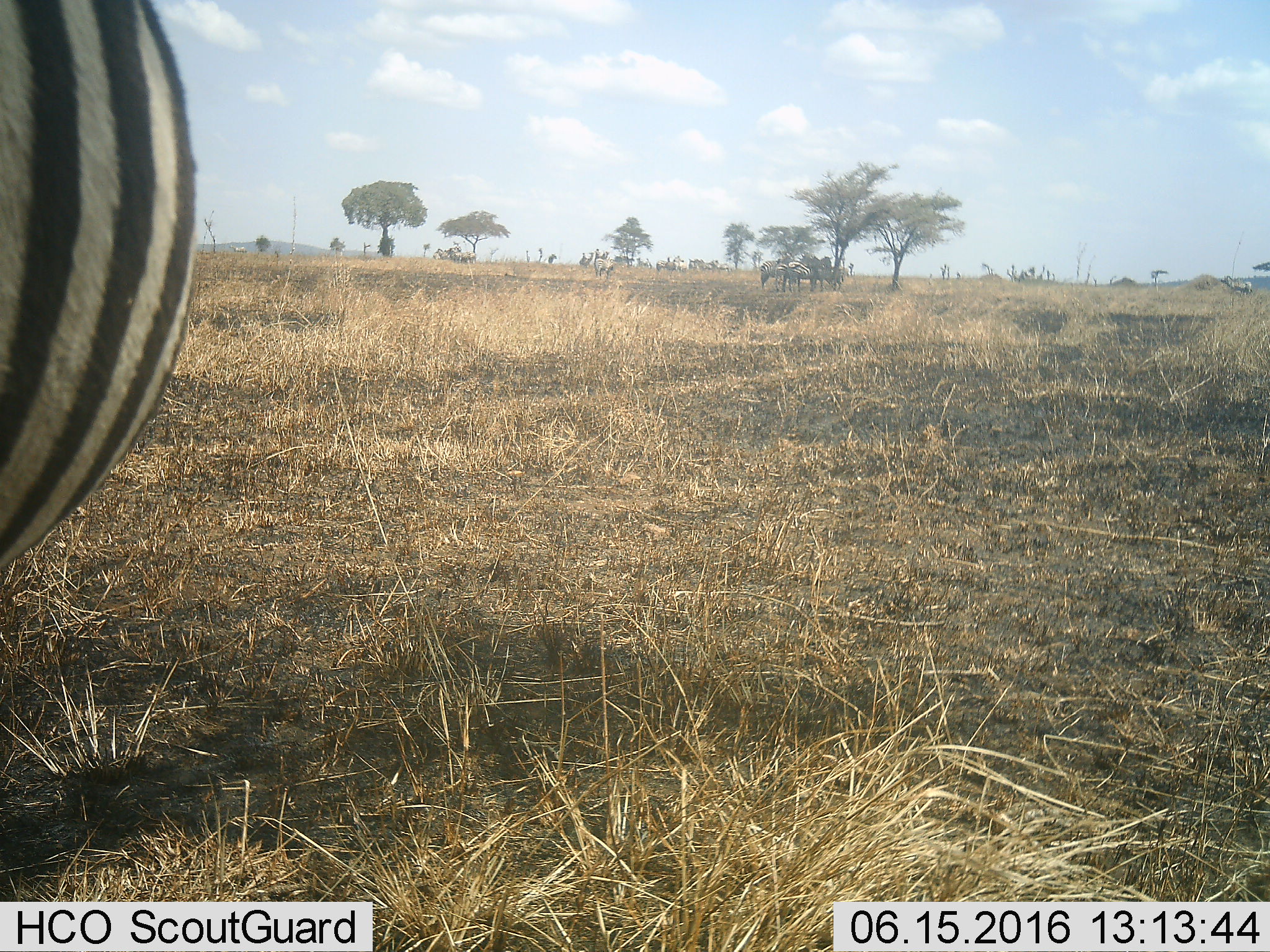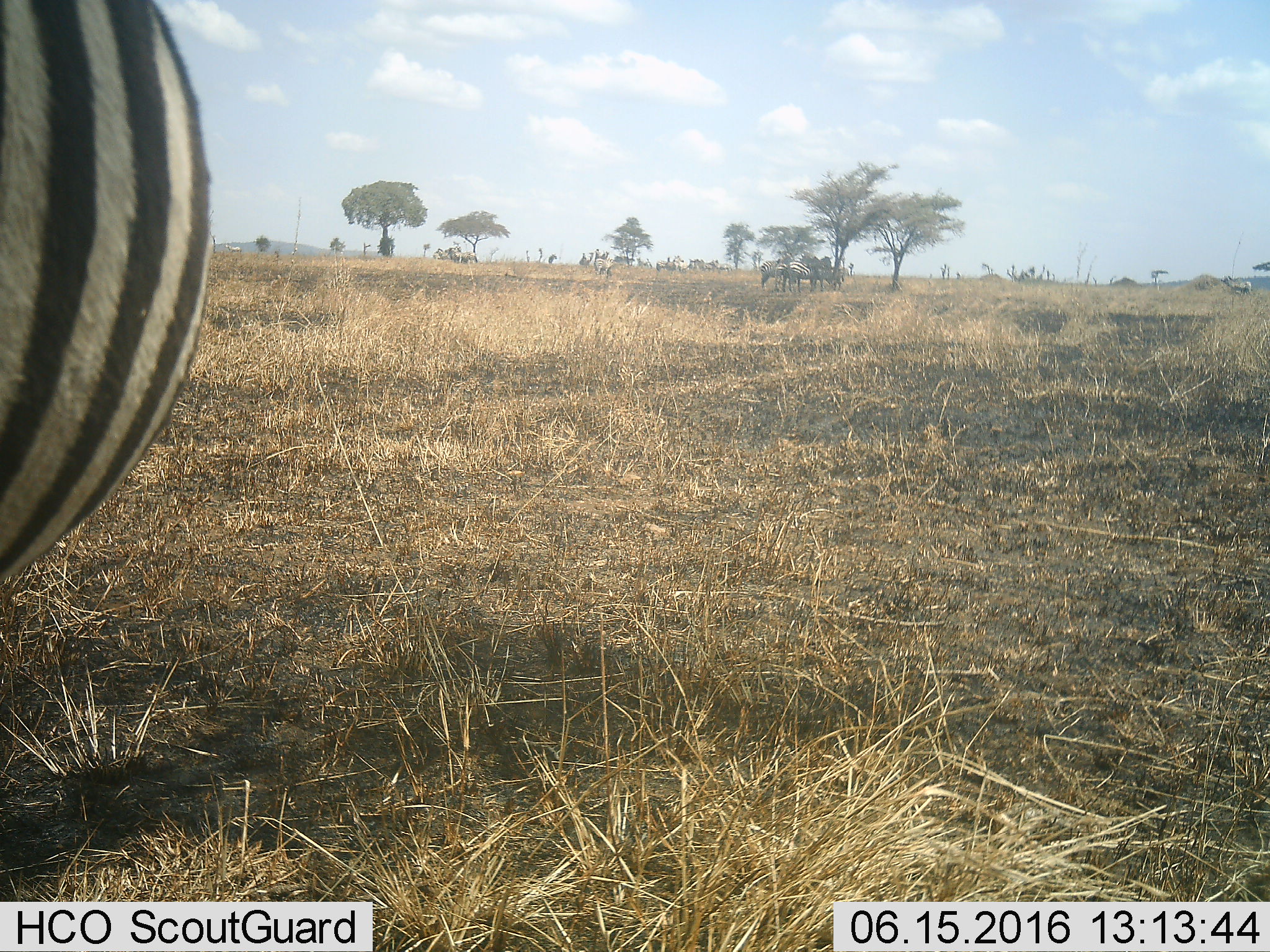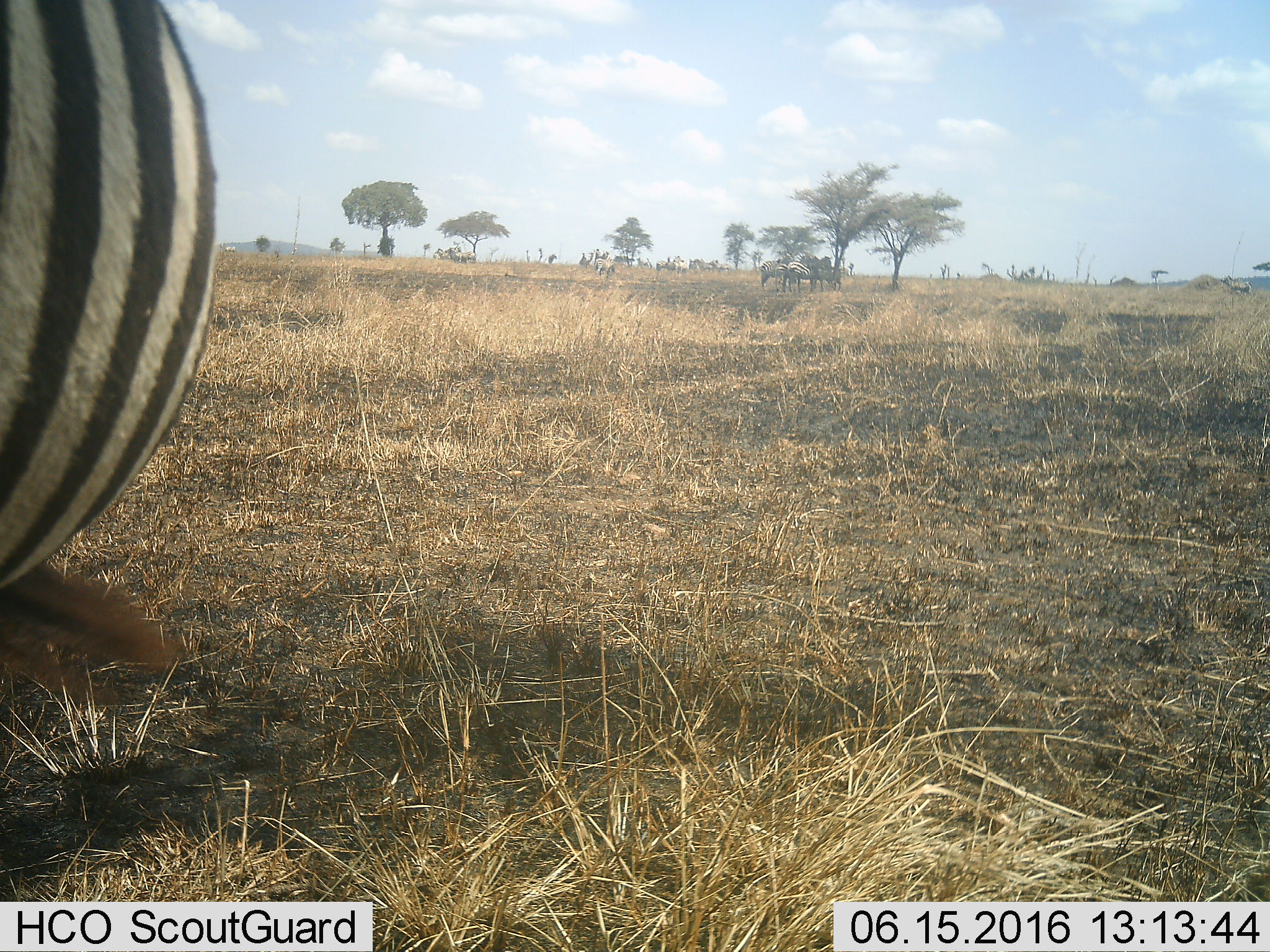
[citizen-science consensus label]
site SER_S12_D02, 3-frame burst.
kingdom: Animalia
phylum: Chordata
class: Mammalia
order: Perissodactyla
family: Equidae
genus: Equus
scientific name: Equus quagga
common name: plains zebra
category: zebraplains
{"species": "zebraplains (plains zebra) (Equus quagga)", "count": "11-50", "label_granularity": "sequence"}